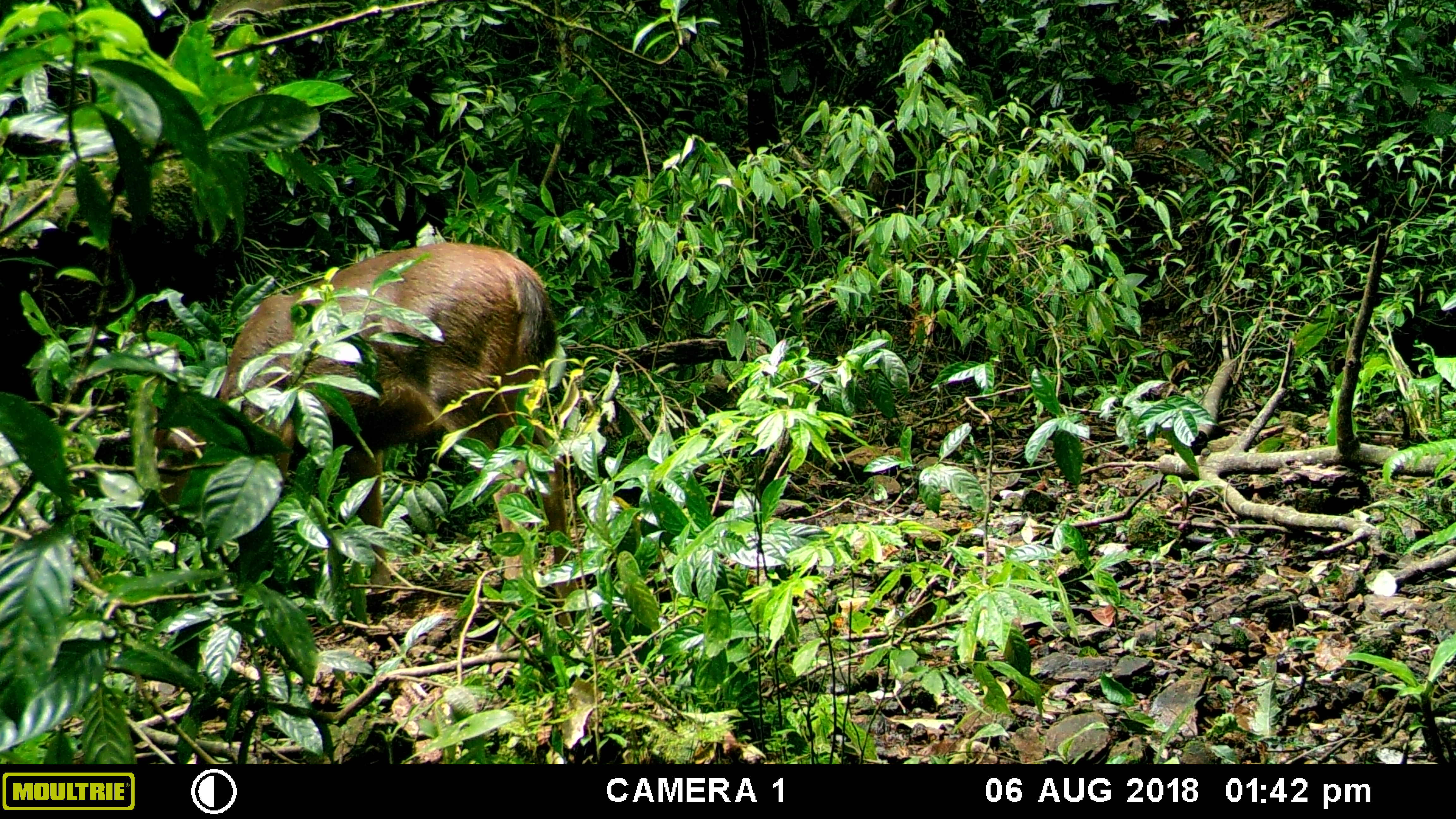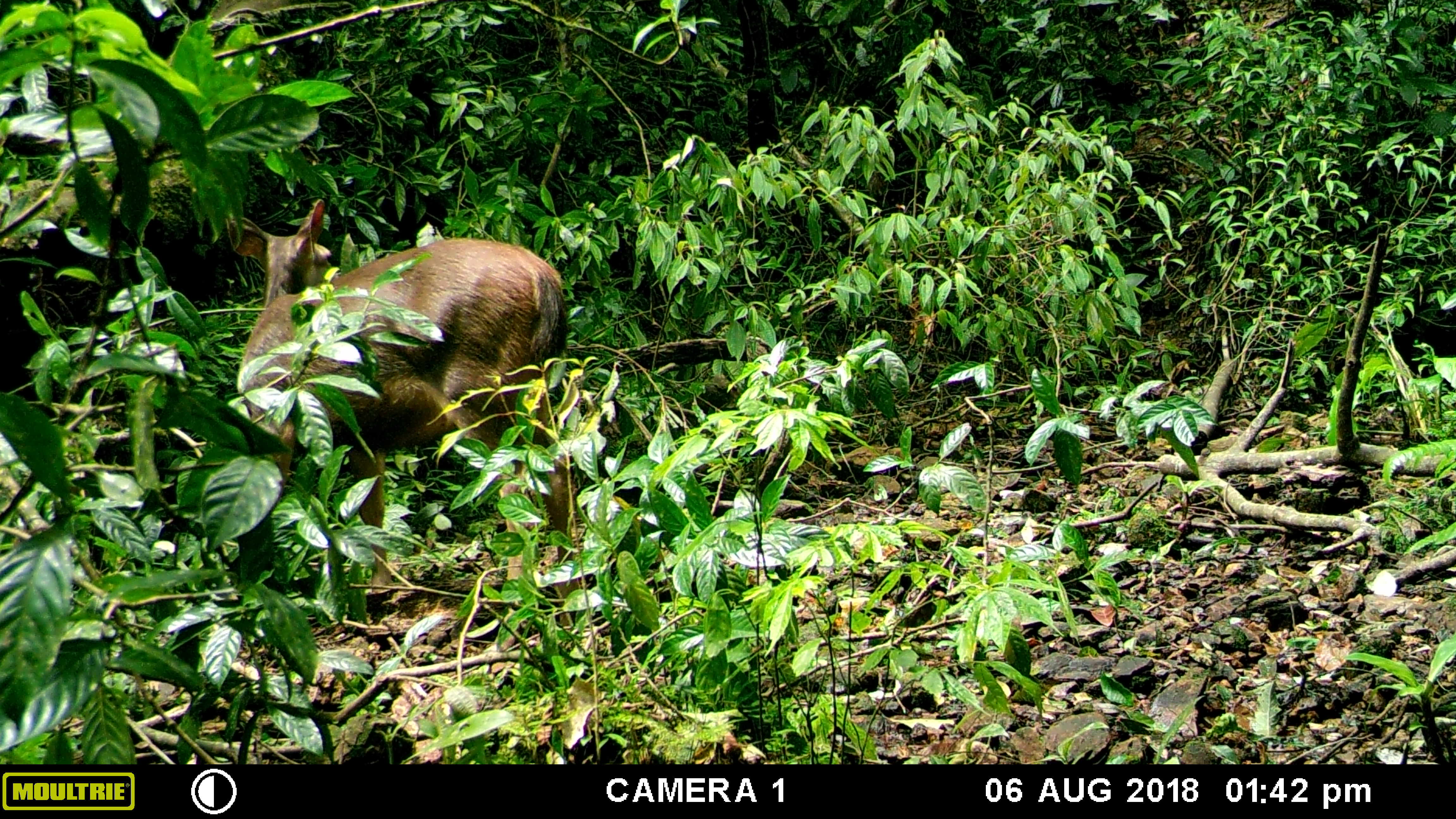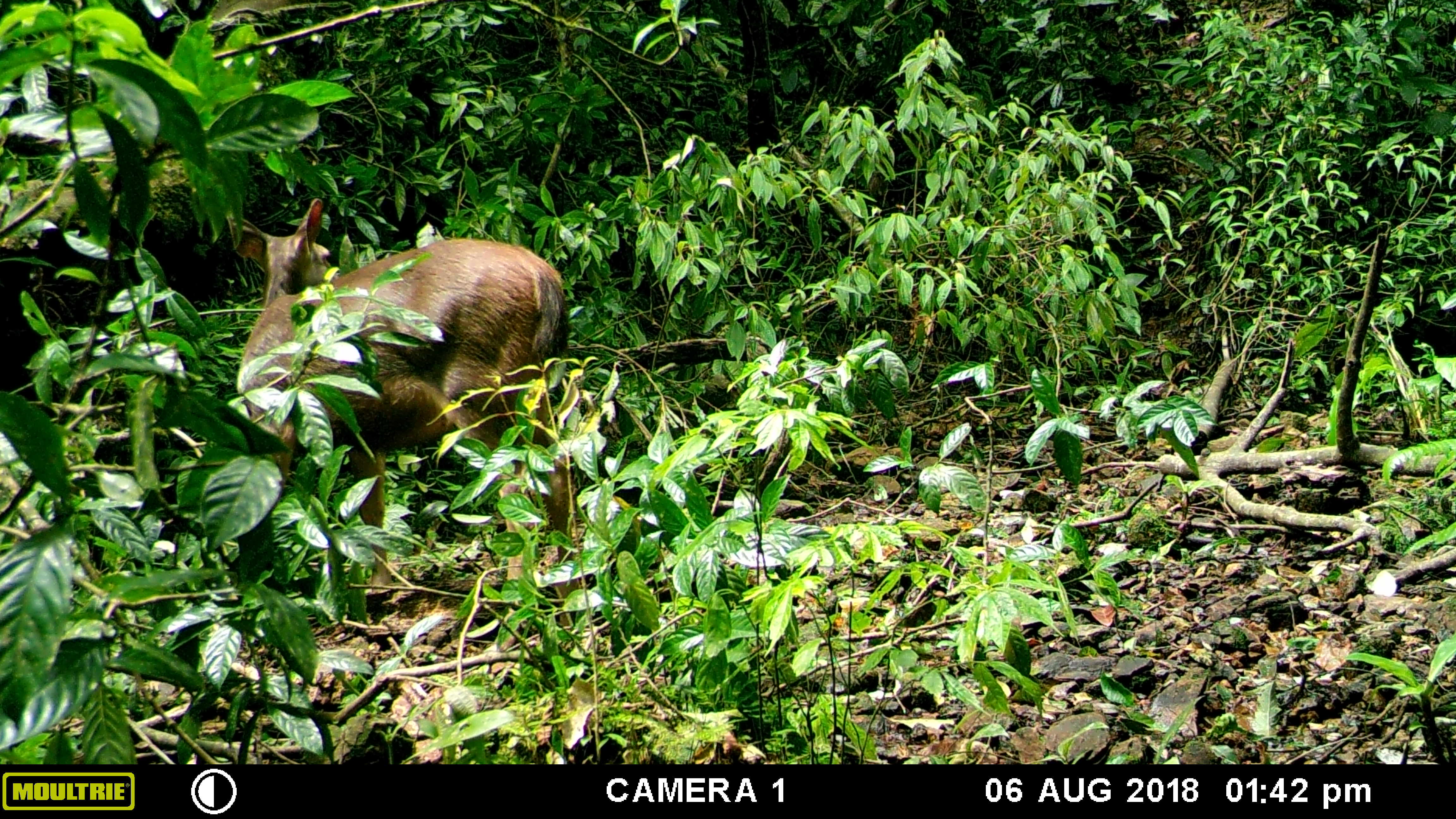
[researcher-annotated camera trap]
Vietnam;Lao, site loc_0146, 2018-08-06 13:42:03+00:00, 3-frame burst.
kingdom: Animalia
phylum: Chordata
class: Mammalia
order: Artiodactyla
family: Cervidae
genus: Rusa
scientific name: Rusa unicolor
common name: sambar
Sambar (Rusa unicolor). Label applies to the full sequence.